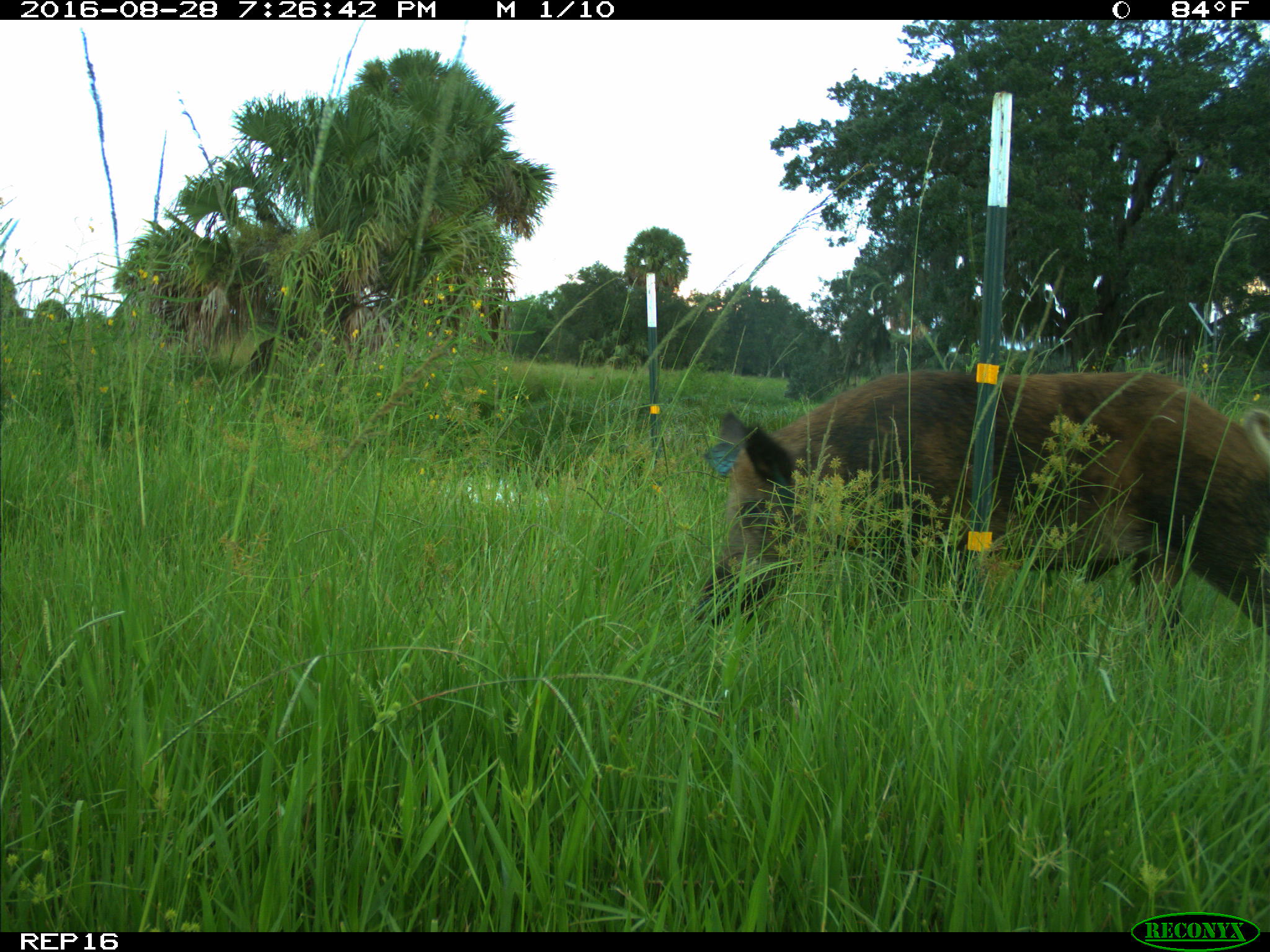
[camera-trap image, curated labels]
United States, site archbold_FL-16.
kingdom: Animalia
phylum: Chordata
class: Mammalia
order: Artiodactyla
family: Suidae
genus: Sus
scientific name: Sus scrofa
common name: wild boar